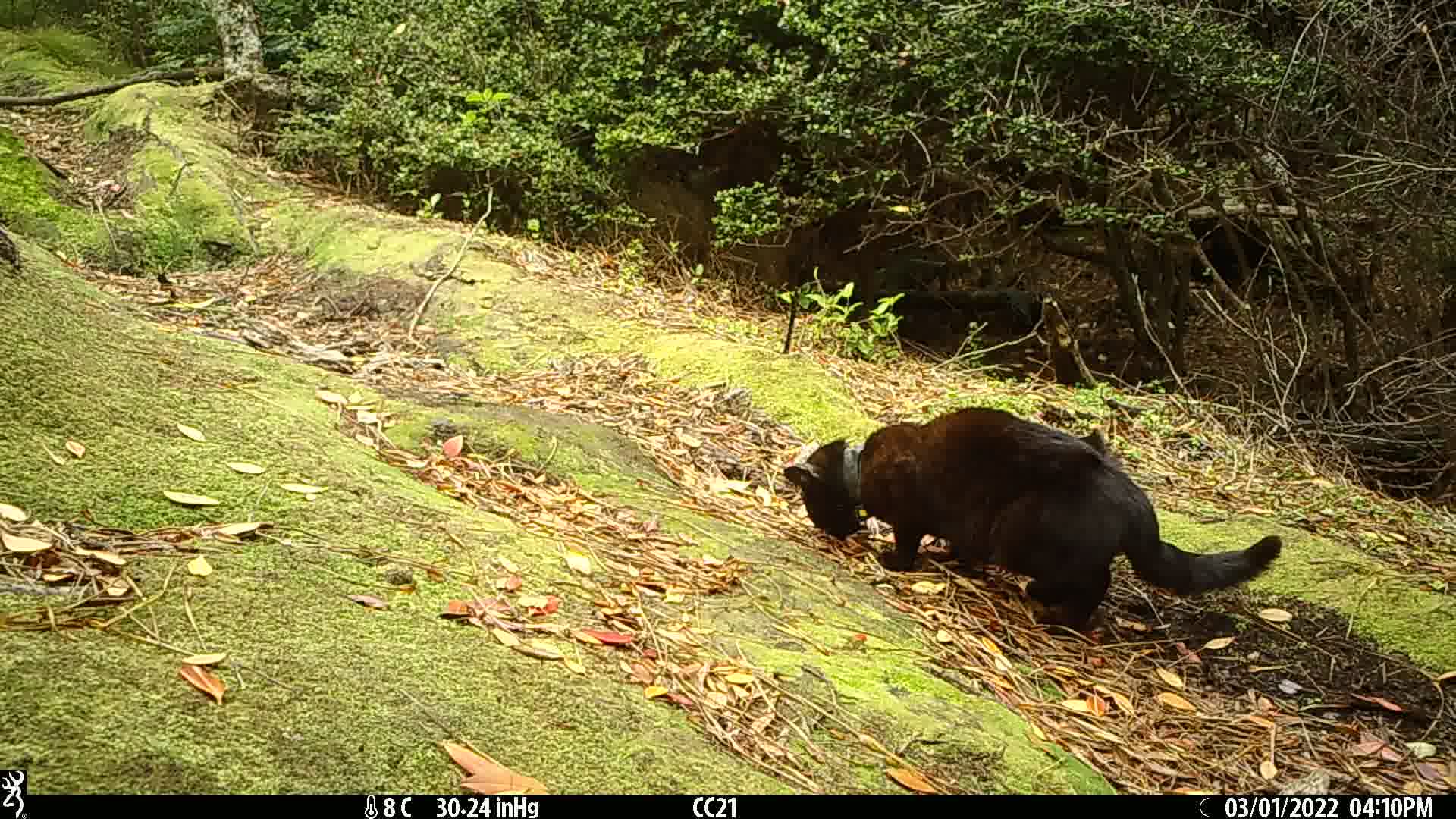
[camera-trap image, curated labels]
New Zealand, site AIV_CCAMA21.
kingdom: Animalia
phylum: Chordata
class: Mammalia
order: Carnivora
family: Felidae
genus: Felis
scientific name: Felis catus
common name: domestic cat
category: cat